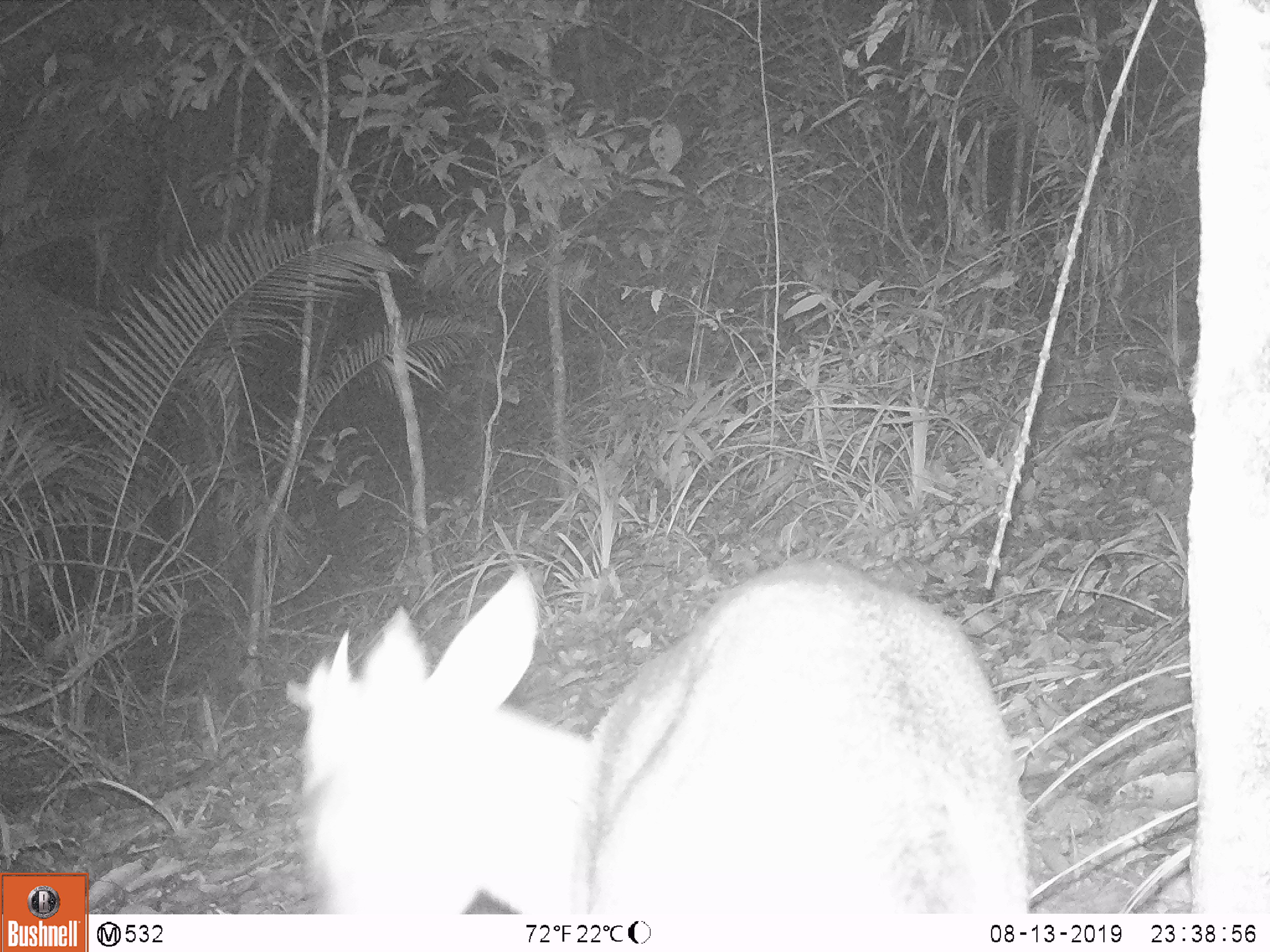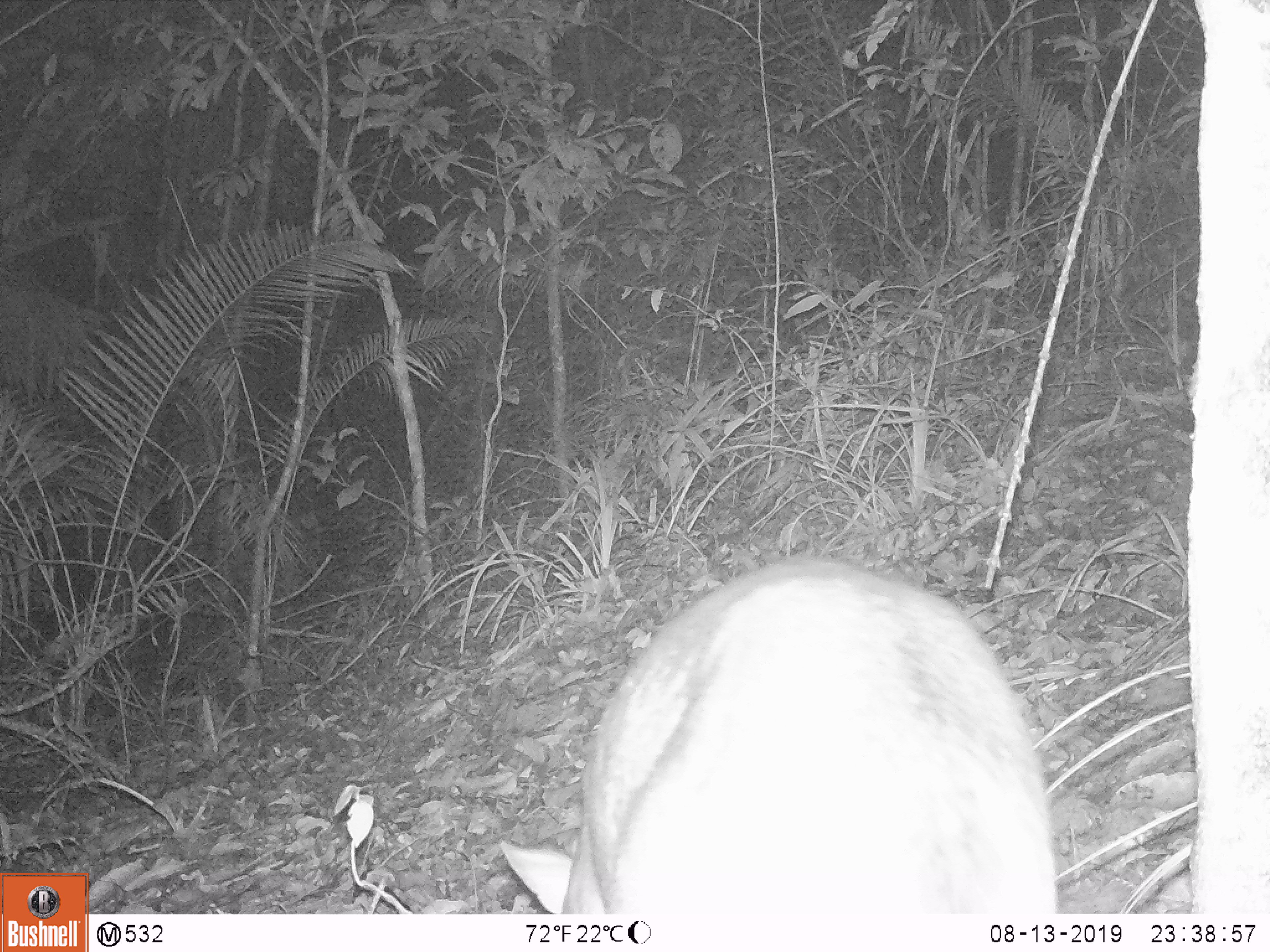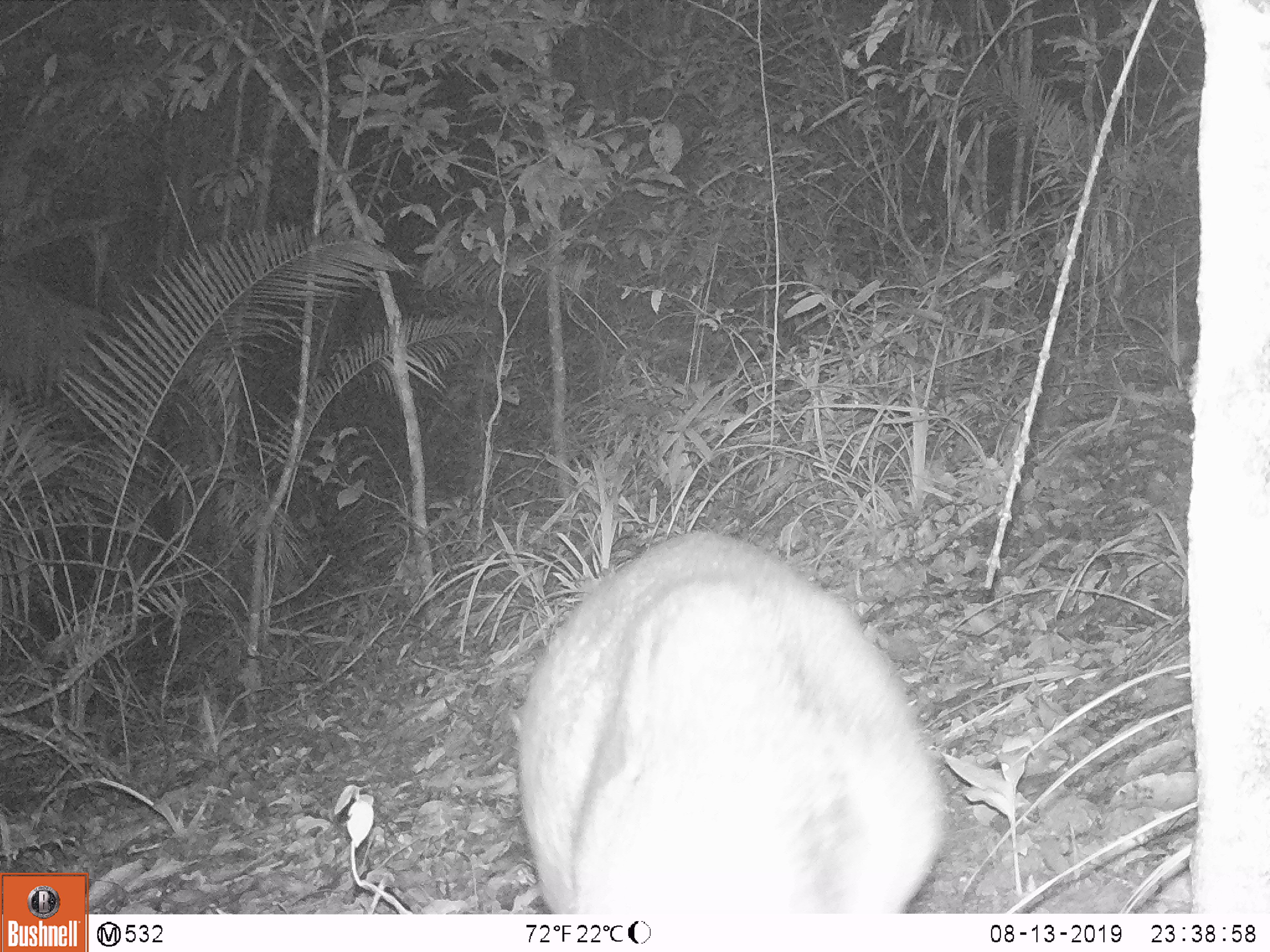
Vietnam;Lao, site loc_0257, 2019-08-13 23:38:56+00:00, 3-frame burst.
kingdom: Animalia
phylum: Chordata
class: Mammalia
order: Artiodactyla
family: Cervidae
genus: Muntiacus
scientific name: Muntiacus rooseveltorum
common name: roosevelt's muntjac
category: roosevelts muntjac group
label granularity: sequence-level